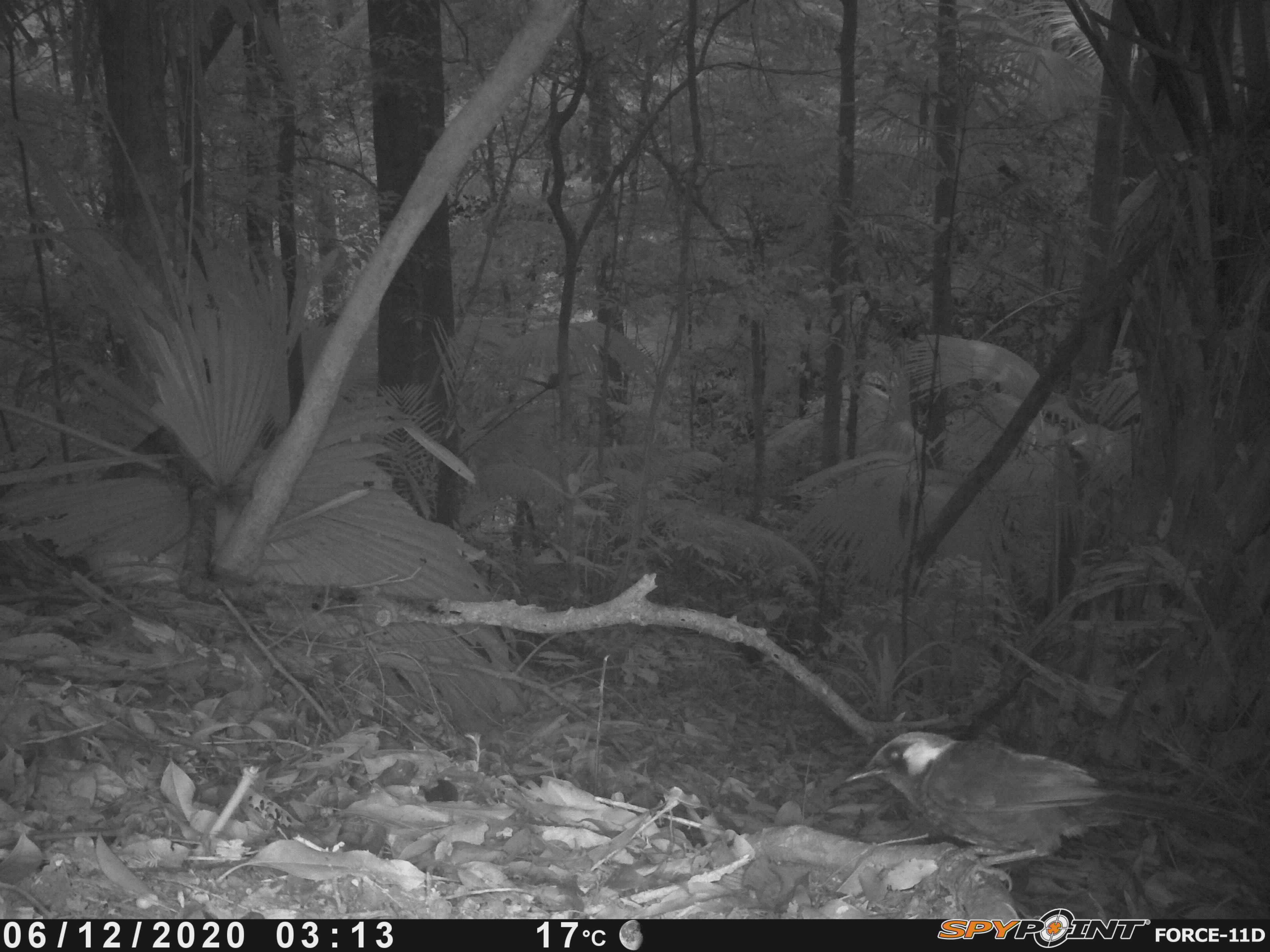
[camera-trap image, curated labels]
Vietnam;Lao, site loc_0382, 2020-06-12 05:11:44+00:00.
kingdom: Animalia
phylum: Chordata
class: Aves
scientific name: Aves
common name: bird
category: unidentified bird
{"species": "unidentified bird (bird) (Aves)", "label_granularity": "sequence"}